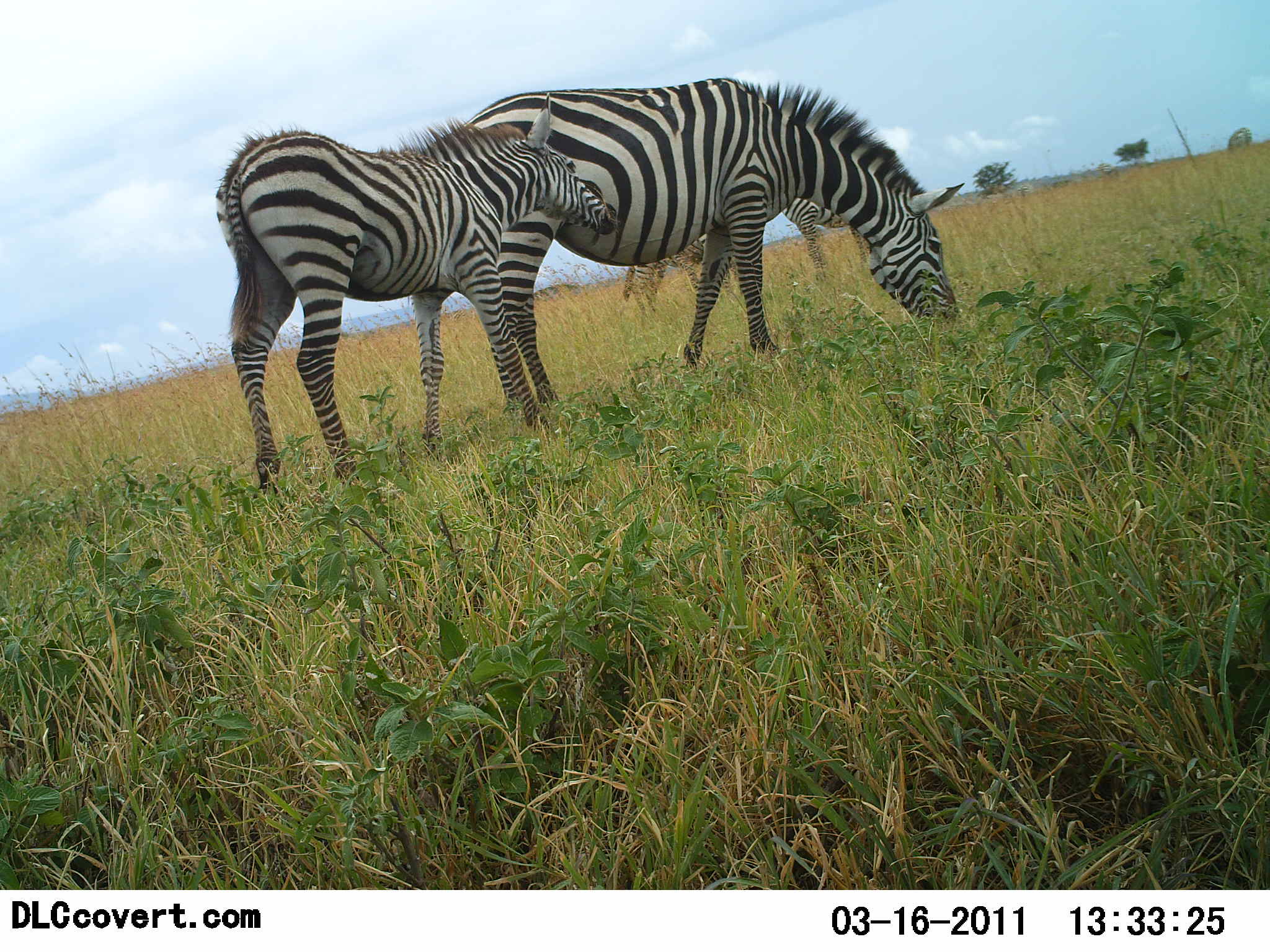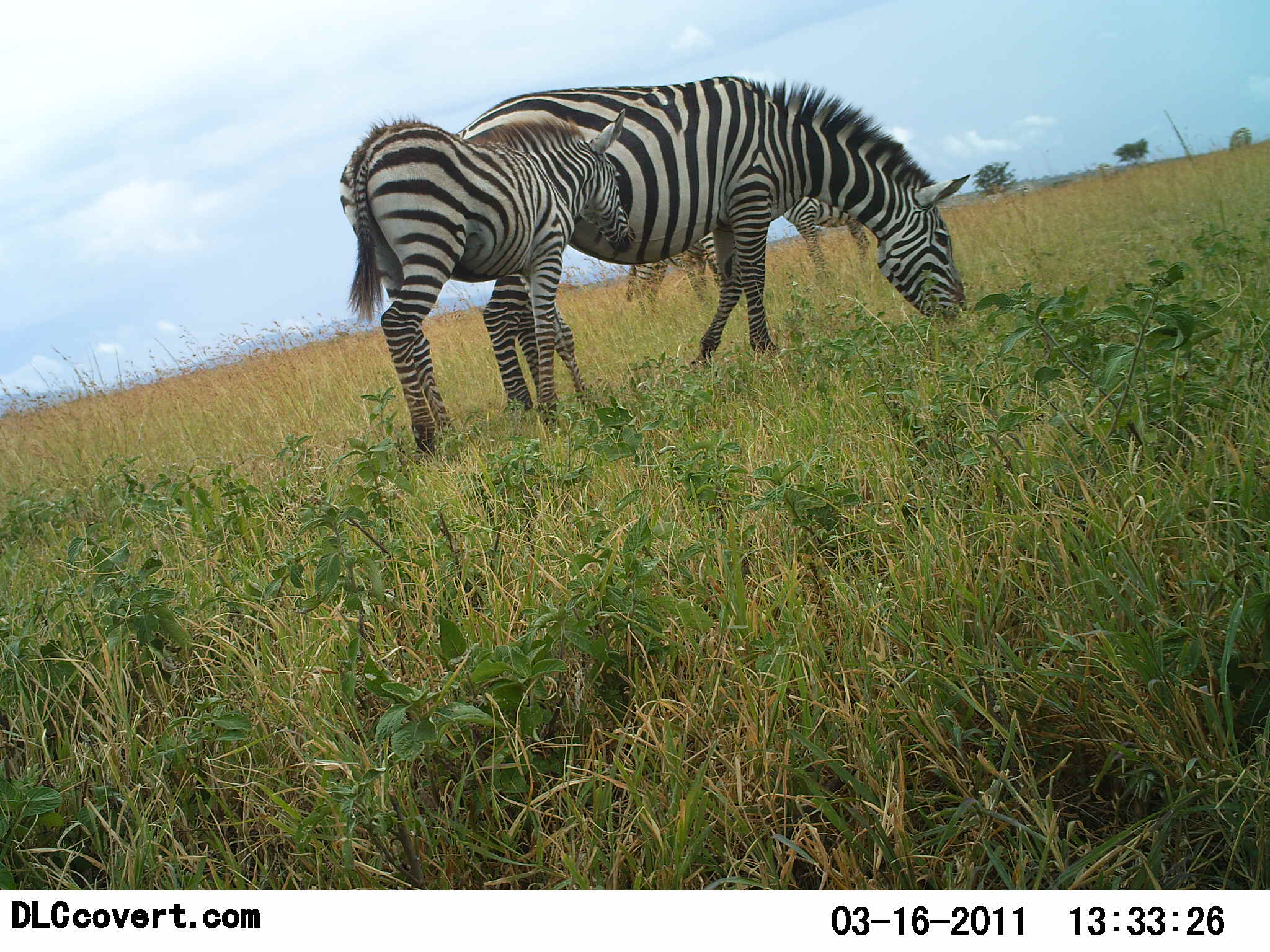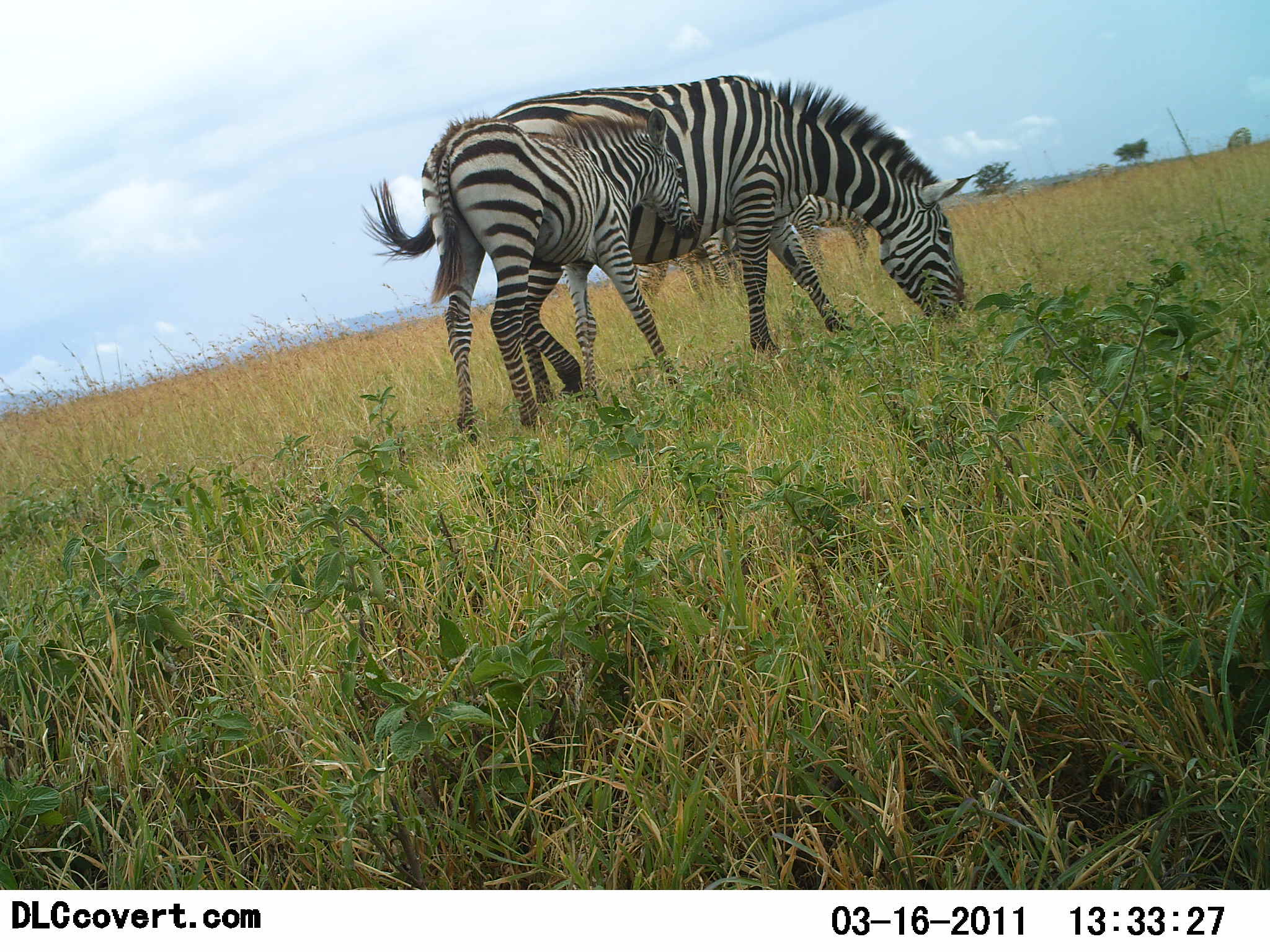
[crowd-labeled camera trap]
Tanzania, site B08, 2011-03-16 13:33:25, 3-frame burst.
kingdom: Animalia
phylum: Chordata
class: Mammalia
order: Perissodactyla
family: Equidae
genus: Equus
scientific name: Equus quagga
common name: plains zebra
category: zebra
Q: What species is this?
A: Zebra (plains zebra) (Equus quagga).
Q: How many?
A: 4.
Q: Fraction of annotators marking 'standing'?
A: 50%.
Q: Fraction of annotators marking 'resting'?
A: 0%.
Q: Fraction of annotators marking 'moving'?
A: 25%.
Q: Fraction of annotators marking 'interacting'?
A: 12%.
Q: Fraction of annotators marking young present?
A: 88%.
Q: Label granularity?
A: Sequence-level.